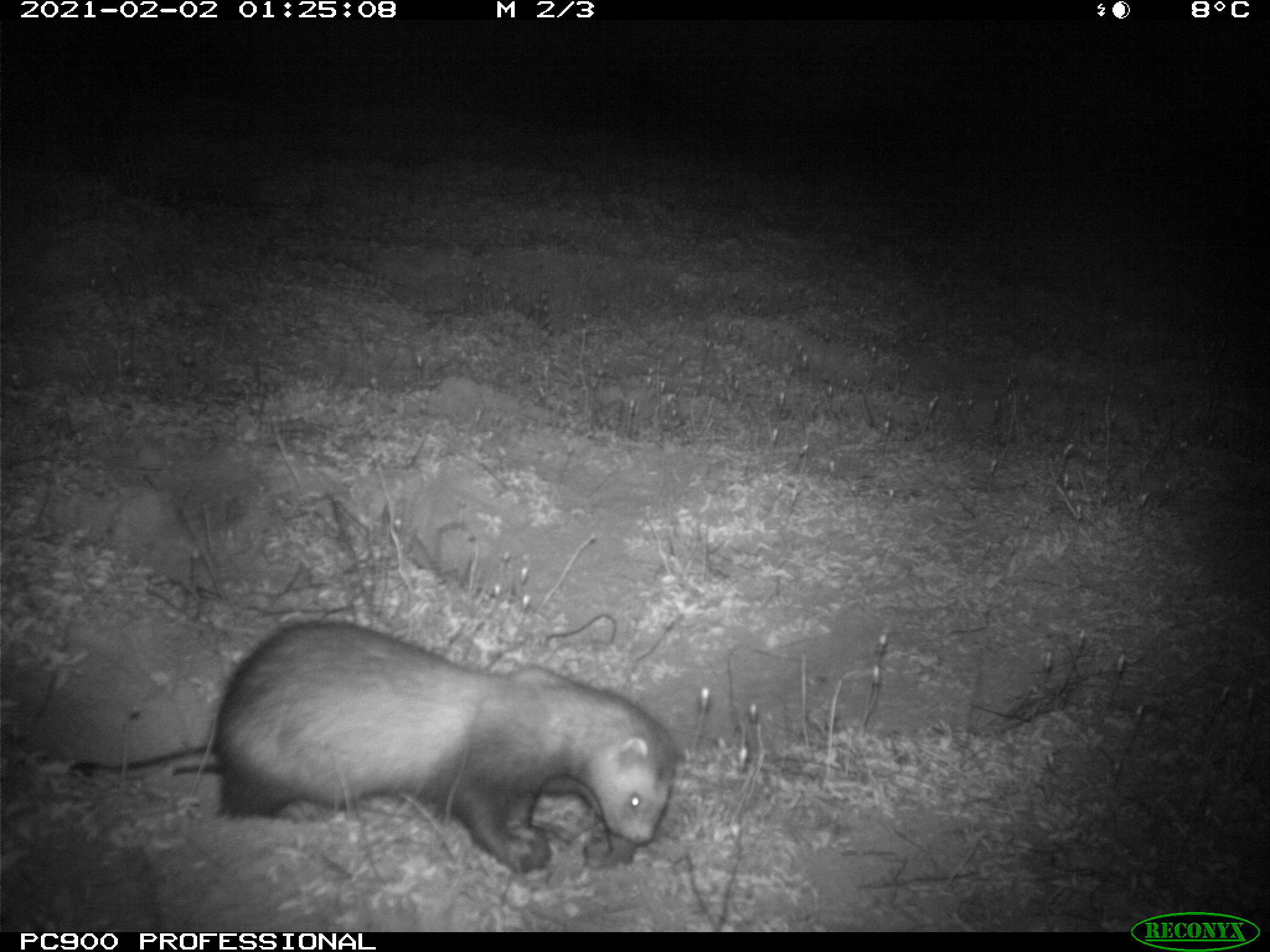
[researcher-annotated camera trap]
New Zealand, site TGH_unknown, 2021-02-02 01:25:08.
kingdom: Animalia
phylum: Chordata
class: Mammalia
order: Carnivora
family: Mustelidae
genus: Mustela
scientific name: Mustela furo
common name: ferret